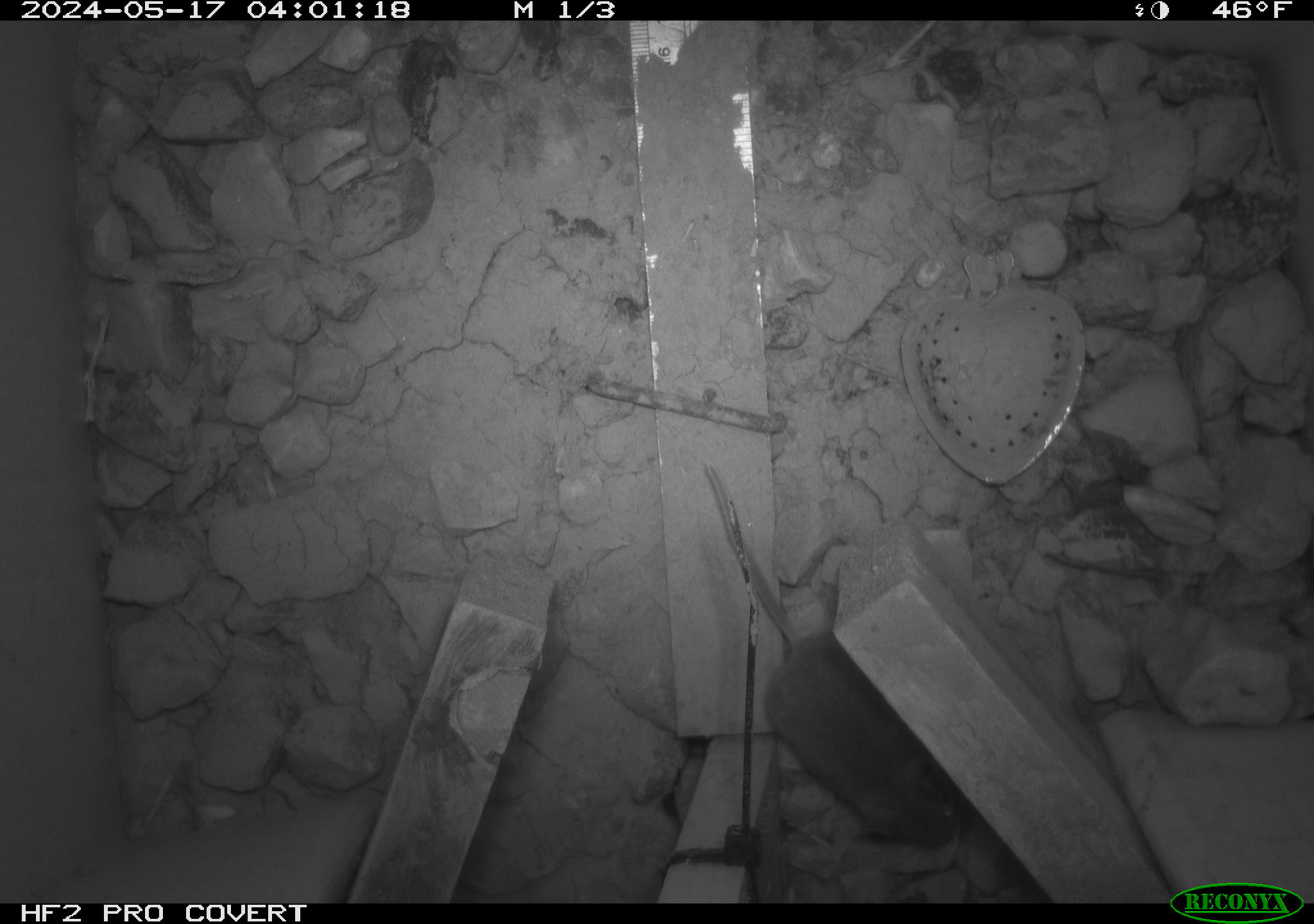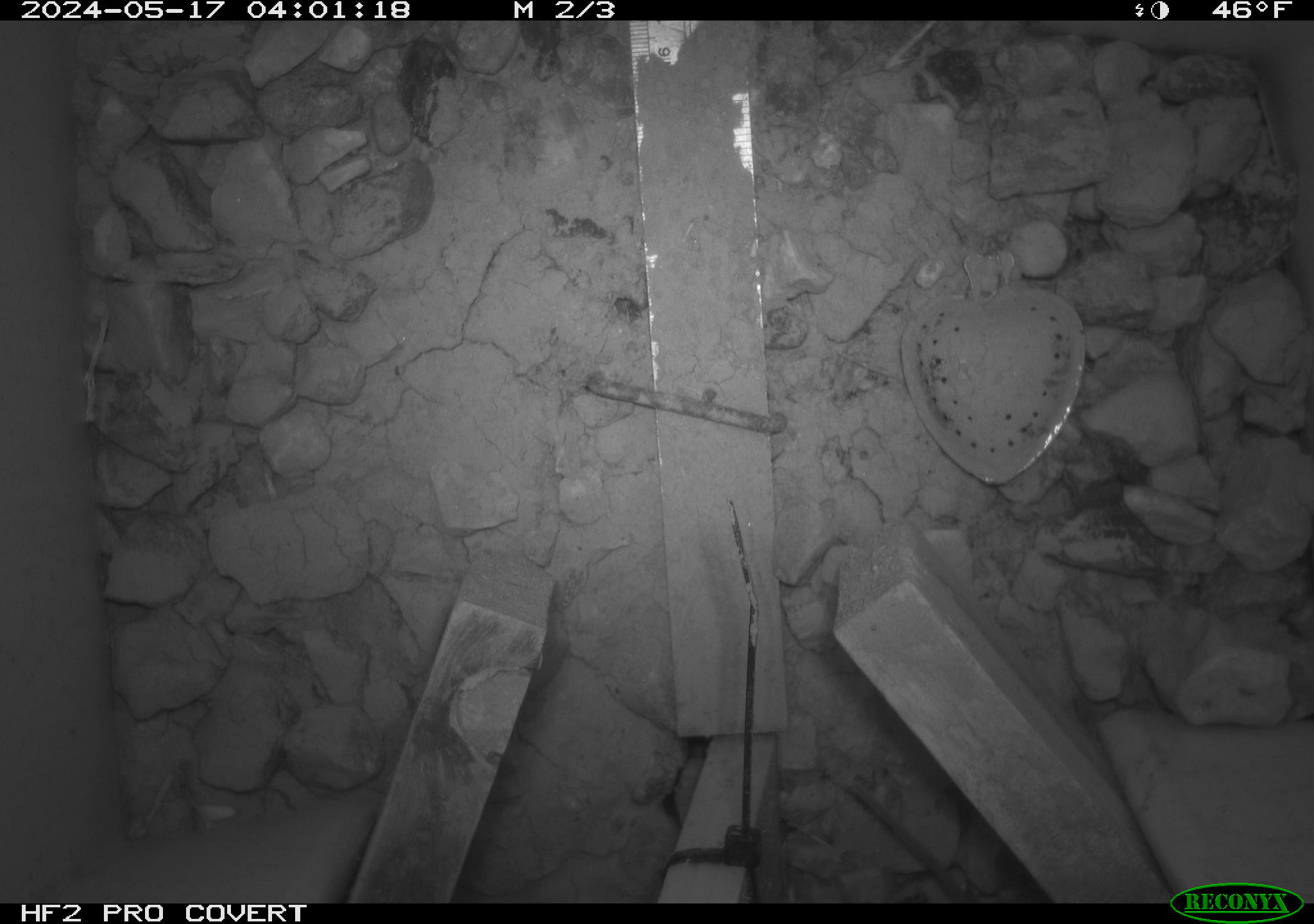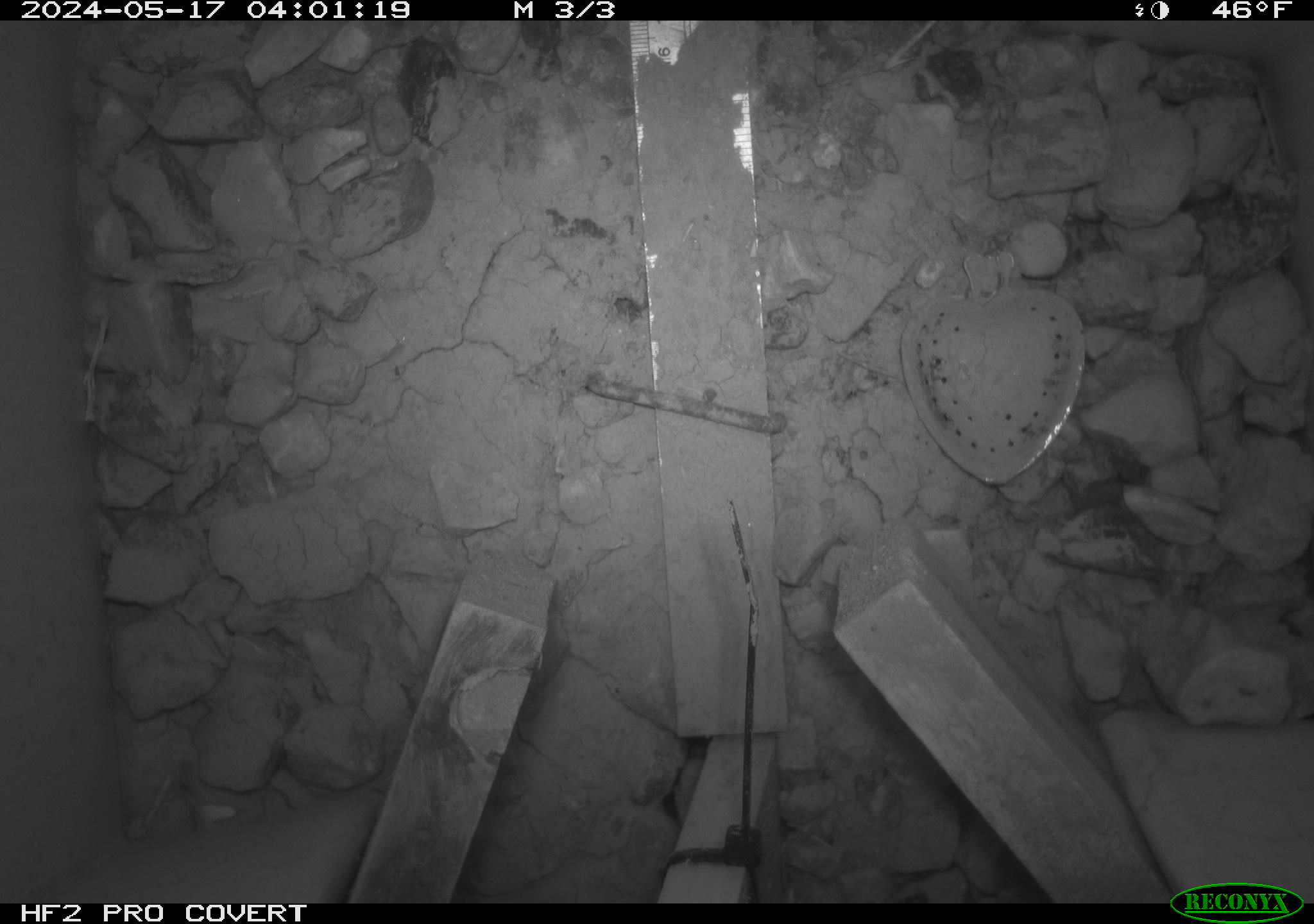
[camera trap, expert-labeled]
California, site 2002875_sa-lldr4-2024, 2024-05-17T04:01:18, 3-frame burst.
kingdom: Animalia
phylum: Chordata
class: Mammalia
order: Rodentia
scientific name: Rodentia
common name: mouse species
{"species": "mouse species (Rodentia)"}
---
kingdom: Animalia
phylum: Chordata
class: Mammalia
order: Rodentia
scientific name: Rodentia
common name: rodent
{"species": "rodent (Rodentia)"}